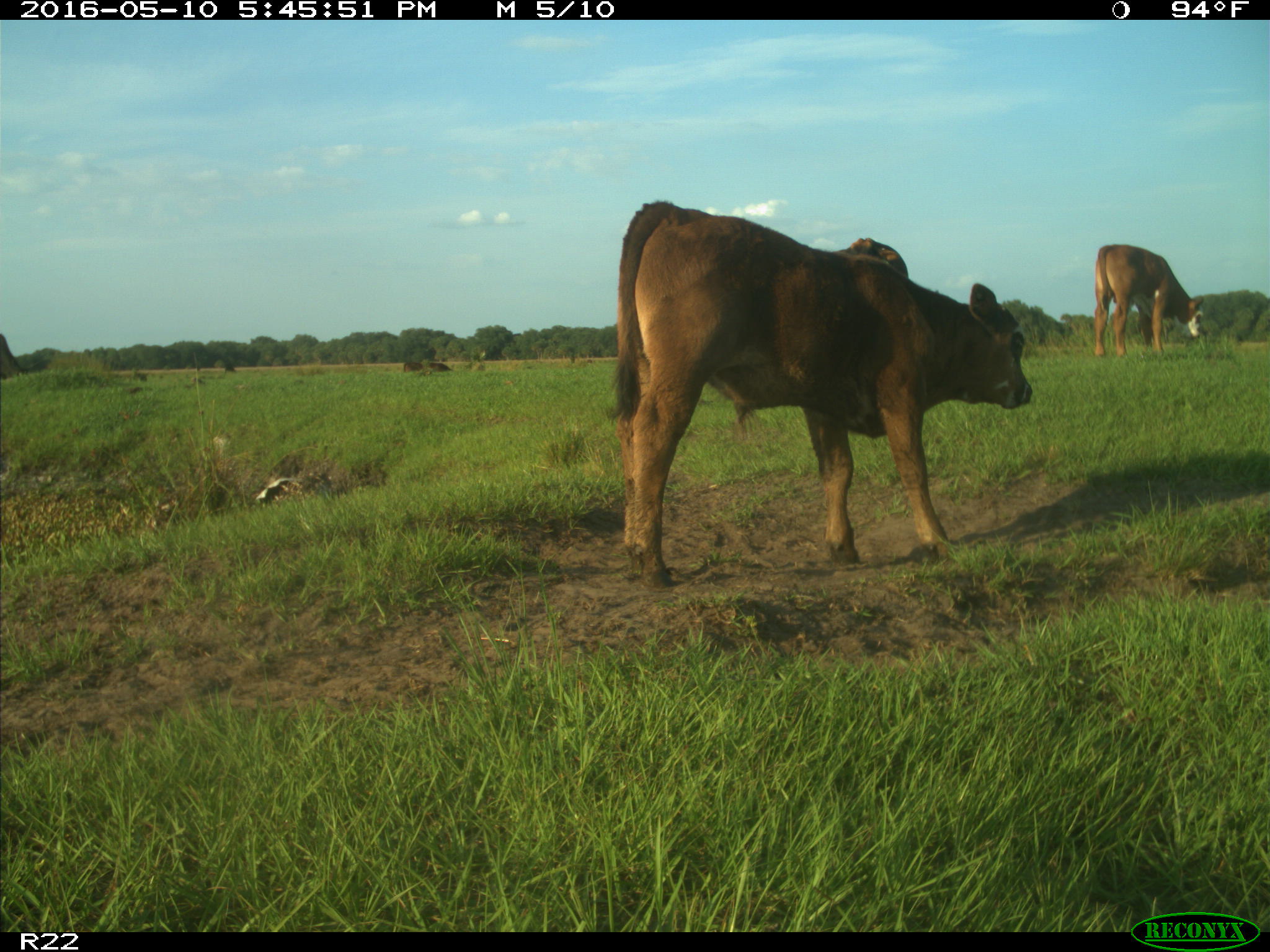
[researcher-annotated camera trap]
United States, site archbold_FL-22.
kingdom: Animalia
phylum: Chordata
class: Mammalia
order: Artiodactyla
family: Bovidae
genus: Bos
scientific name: Bos taurus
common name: domestic cow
Bos taurus (domestic cow).